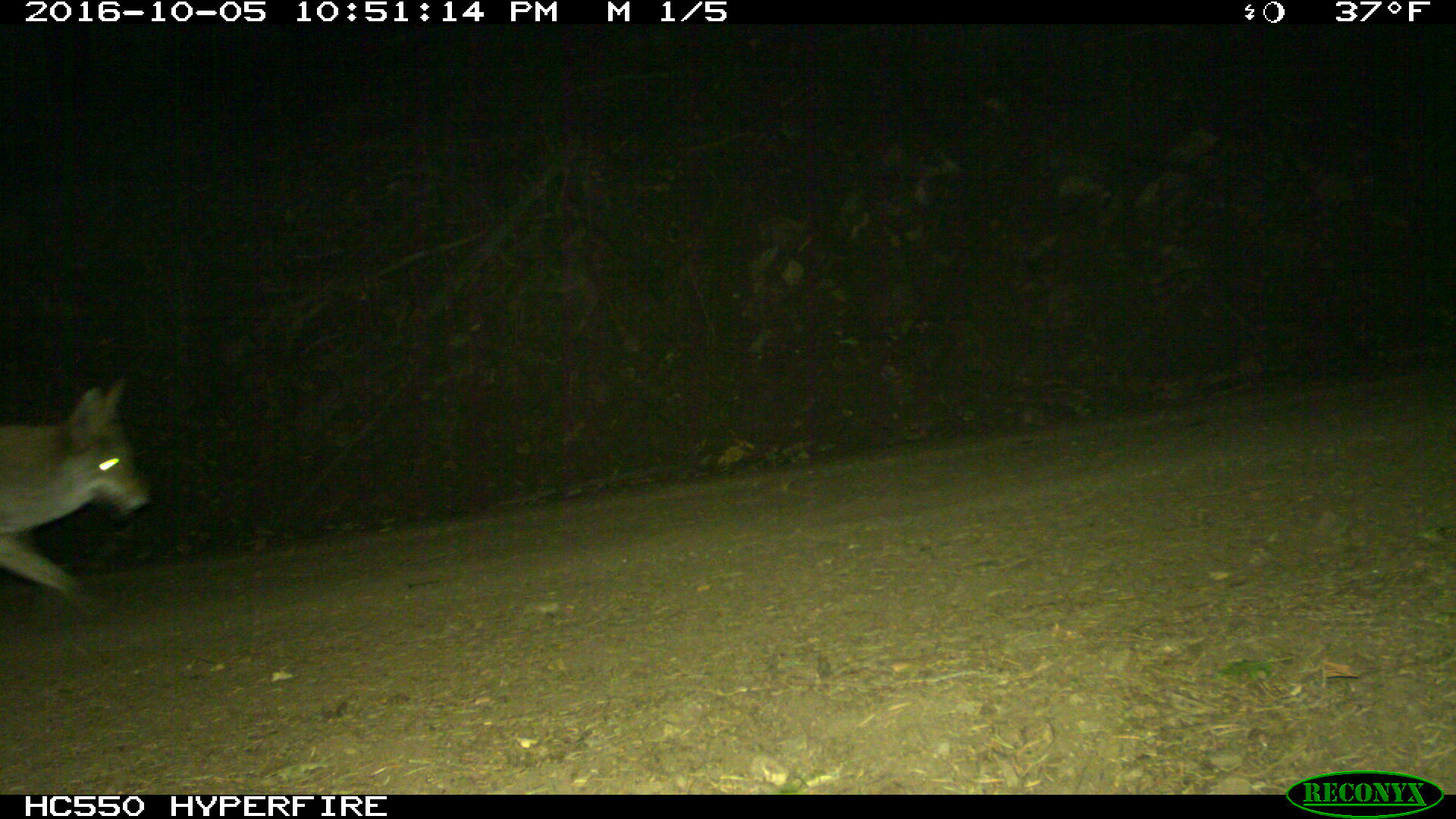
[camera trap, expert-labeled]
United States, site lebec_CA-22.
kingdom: Animalia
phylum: Chordata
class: Mammalia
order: Carnivora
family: Canidae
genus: Canis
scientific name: Canis latrans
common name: coyote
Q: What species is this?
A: Canis latrans (coyote).